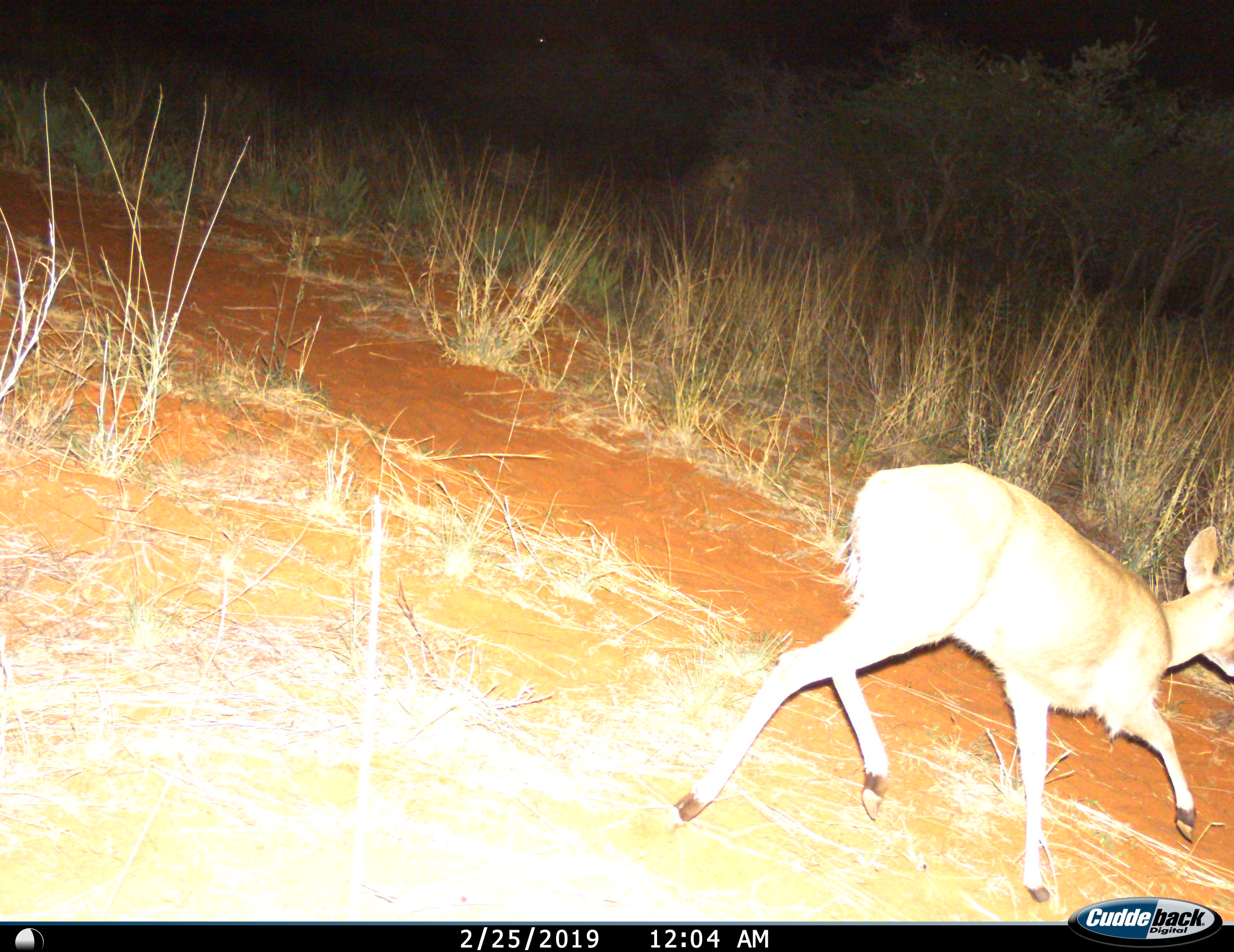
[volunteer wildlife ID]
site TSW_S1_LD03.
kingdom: Animalia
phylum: Chordata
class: Mammalia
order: Artiodactyla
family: Bovidae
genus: Sylvicapra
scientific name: Sylvicapra grimmia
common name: common duiker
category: duikercommongrey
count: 1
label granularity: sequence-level